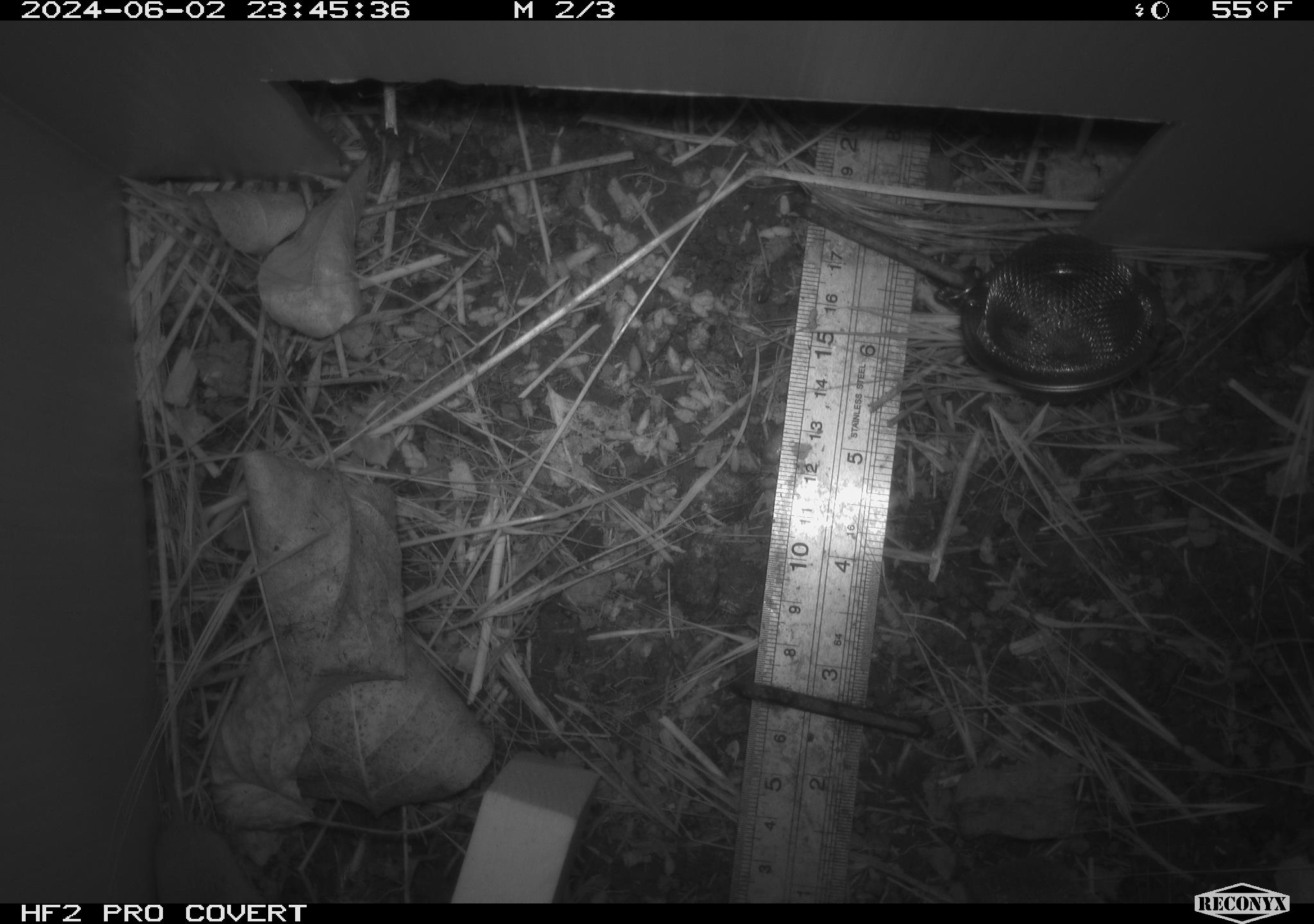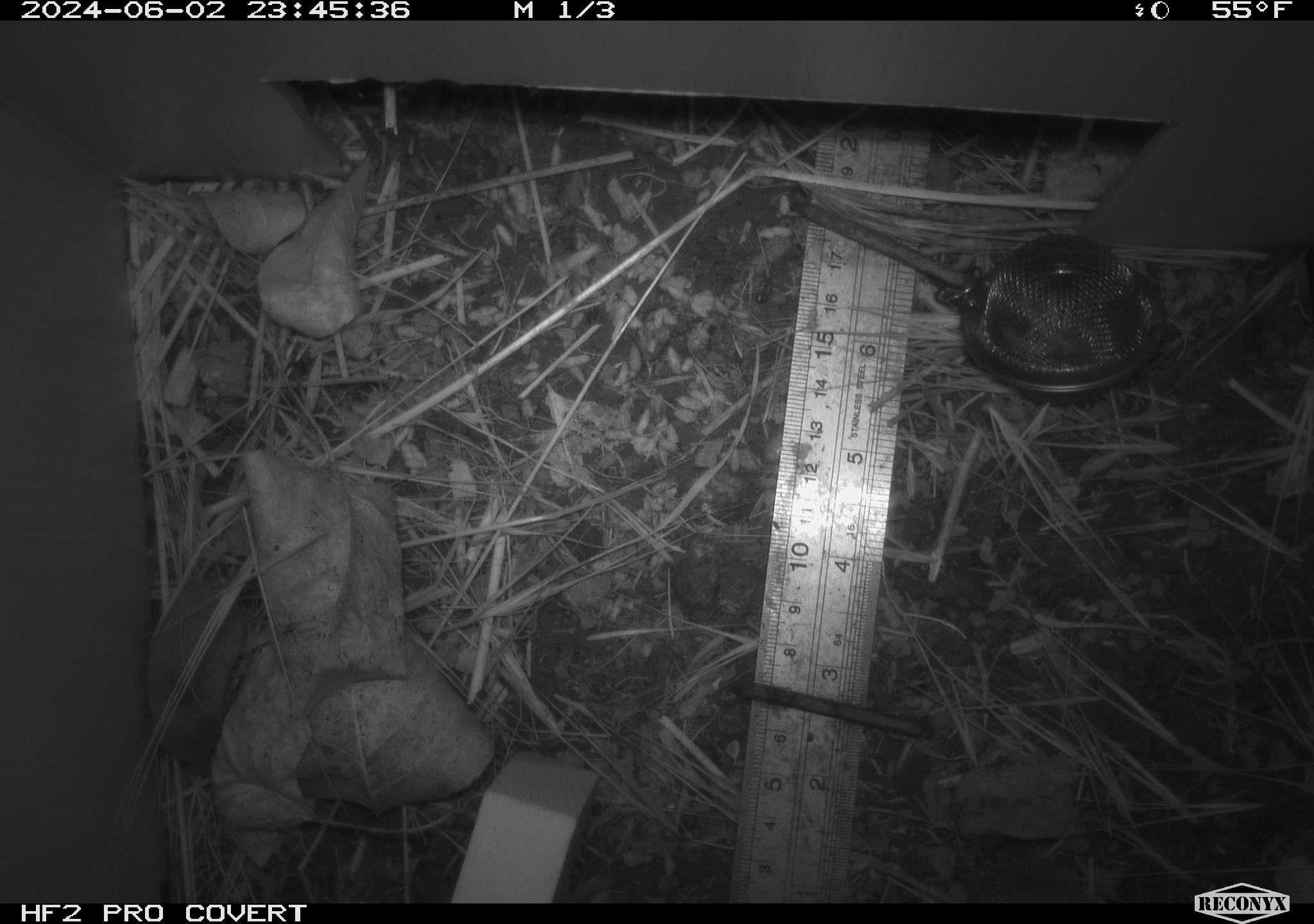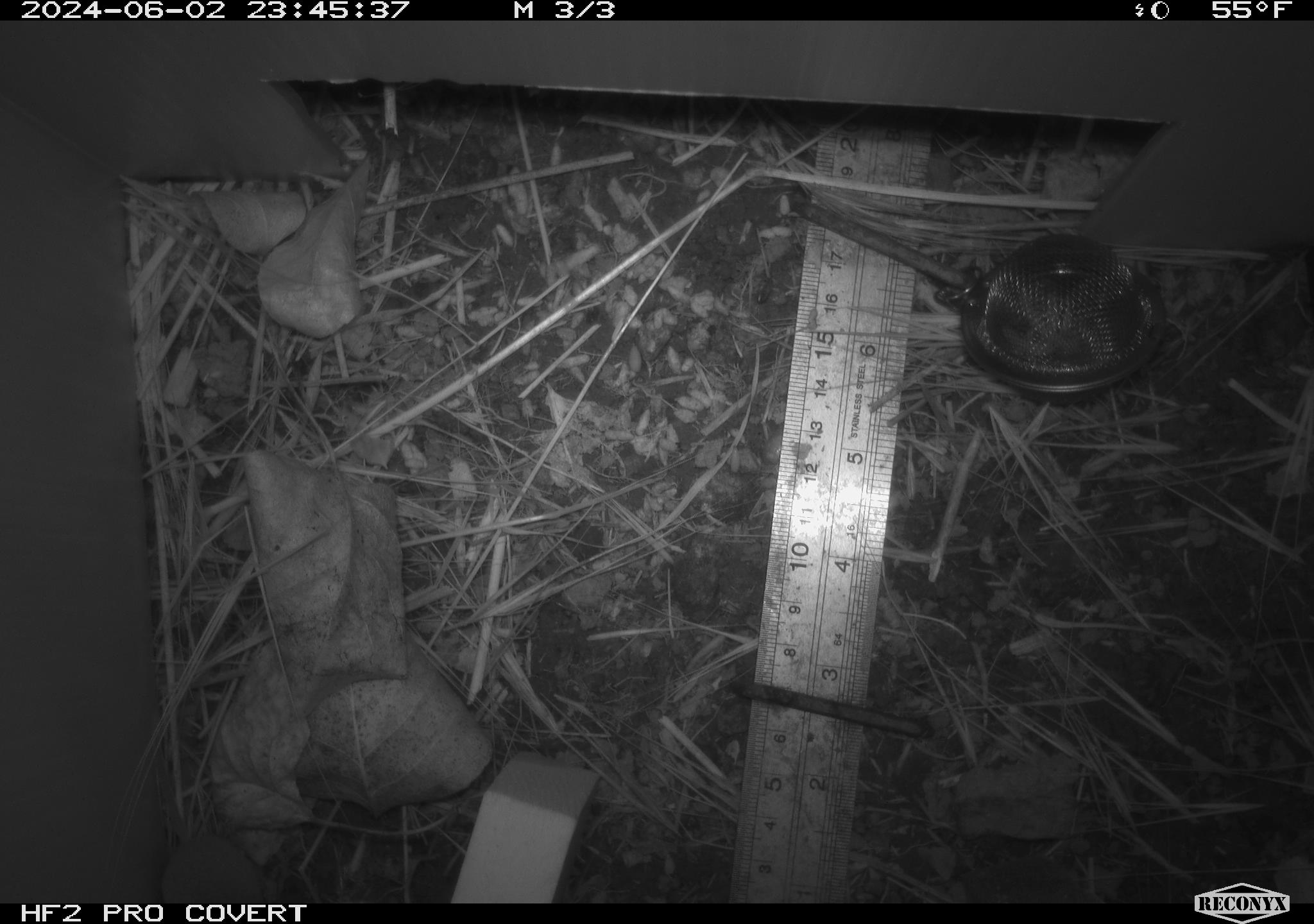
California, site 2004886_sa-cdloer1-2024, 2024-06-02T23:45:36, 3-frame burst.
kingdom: Animalia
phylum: Chordata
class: Mammalia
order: Eulipotyphla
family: Soricidae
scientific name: Soricidae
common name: shrews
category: soricidae family